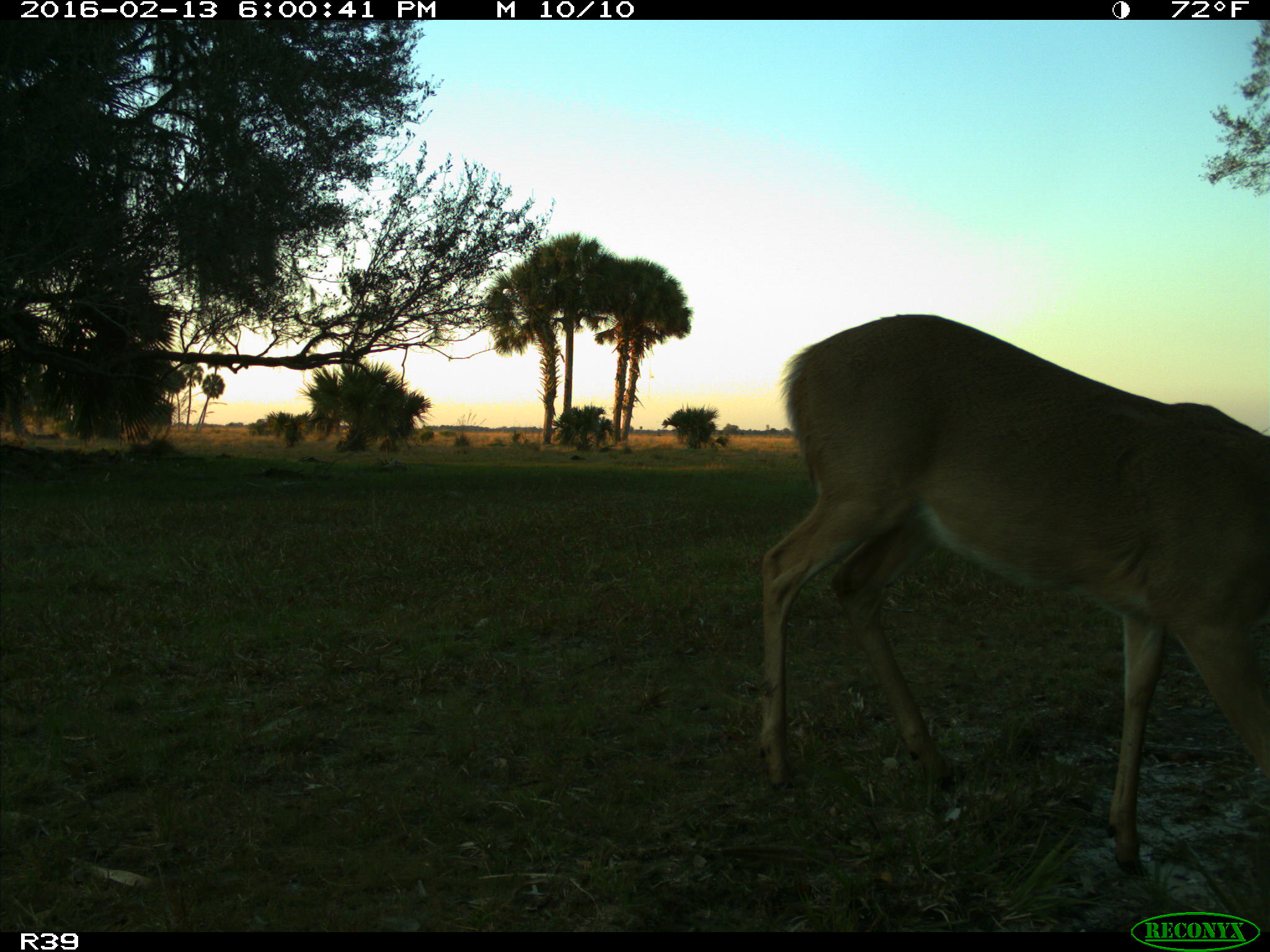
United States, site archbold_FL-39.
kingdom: Animalia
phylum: Chordata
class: Mammalia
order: Artiodactyla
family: Cervidae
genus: Odocoileus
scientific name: Odocoileus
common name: deer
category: unidentified deer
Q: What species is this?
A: Unidentified deer (deer) (Odocoileus).